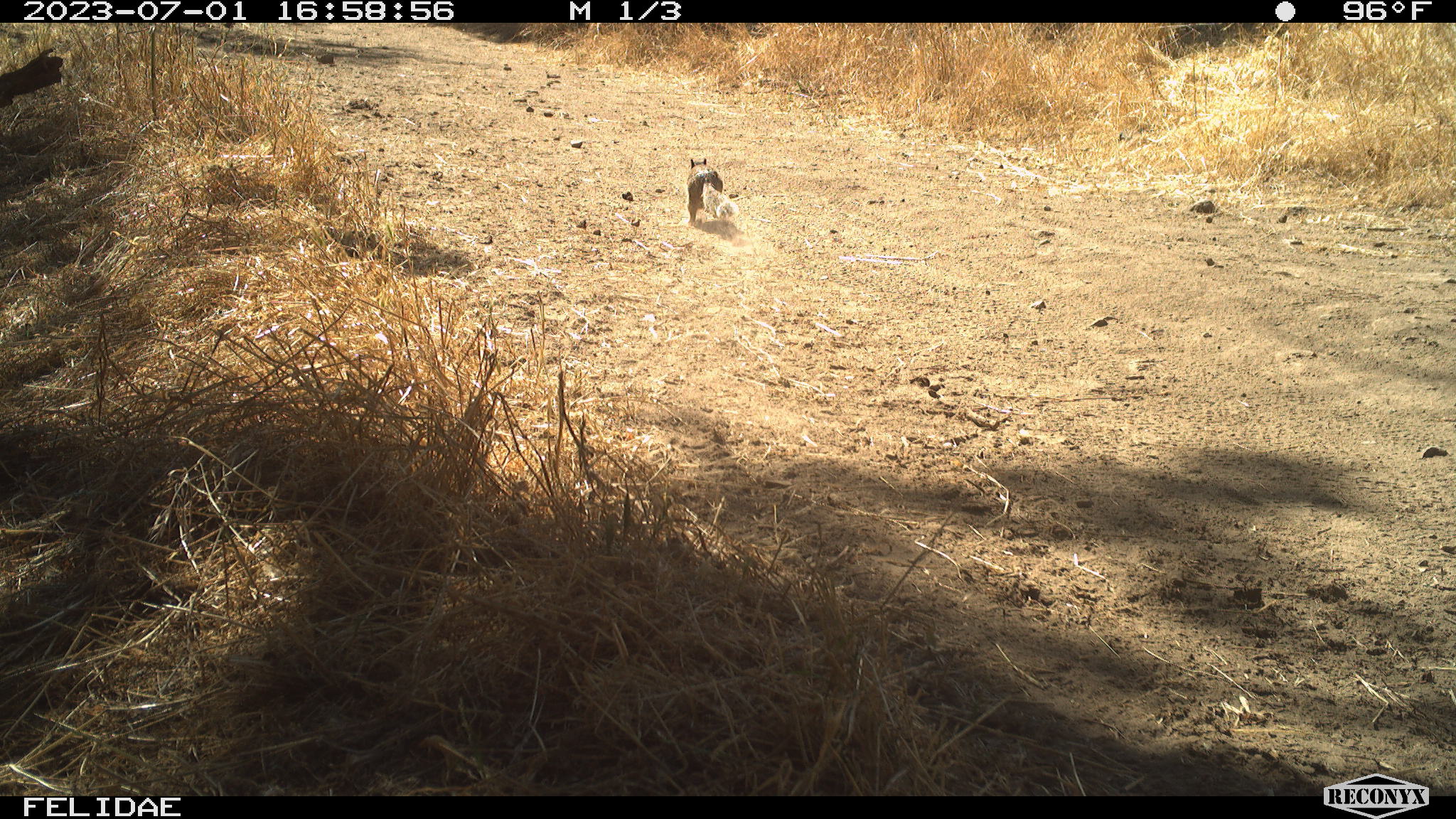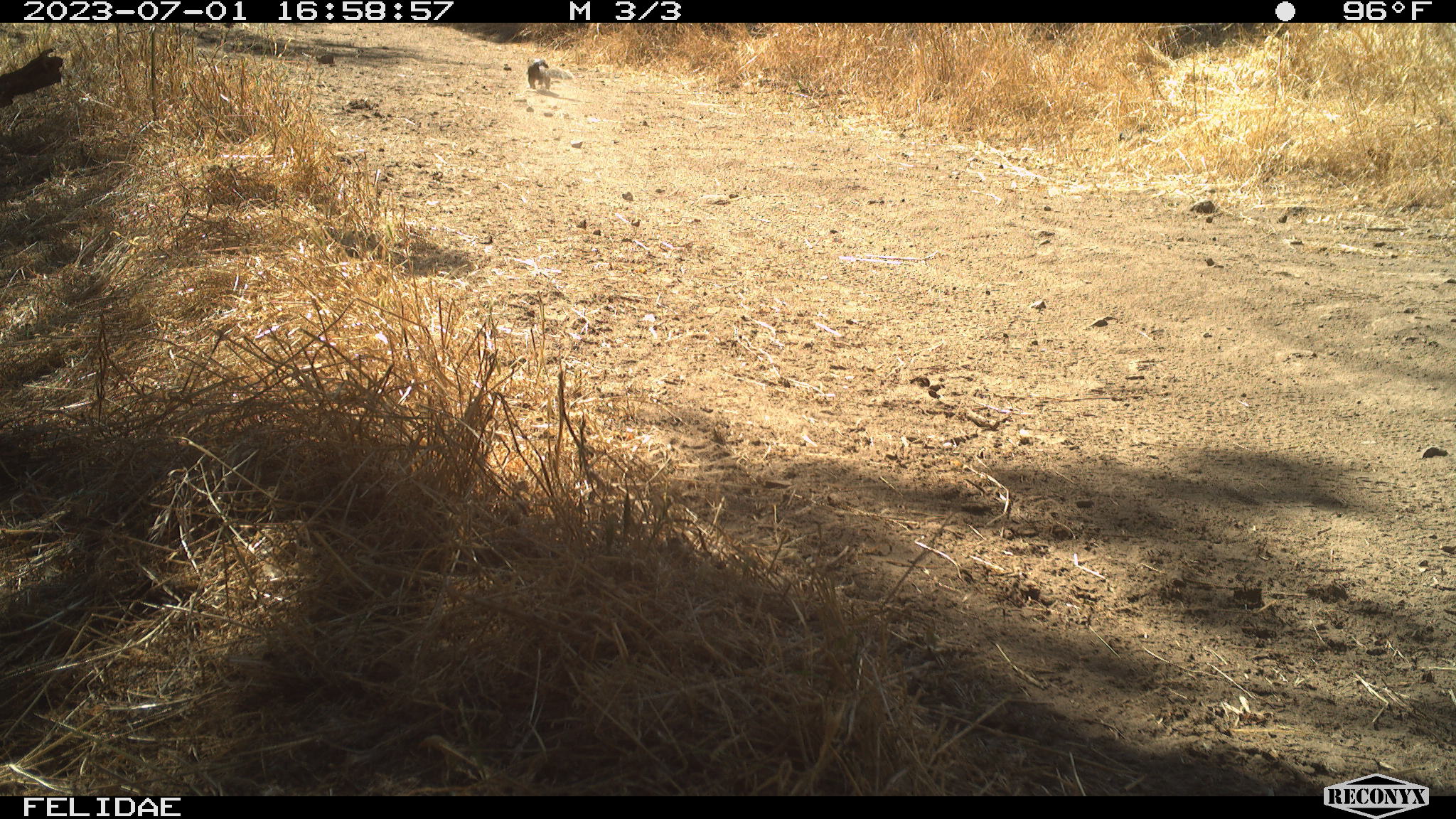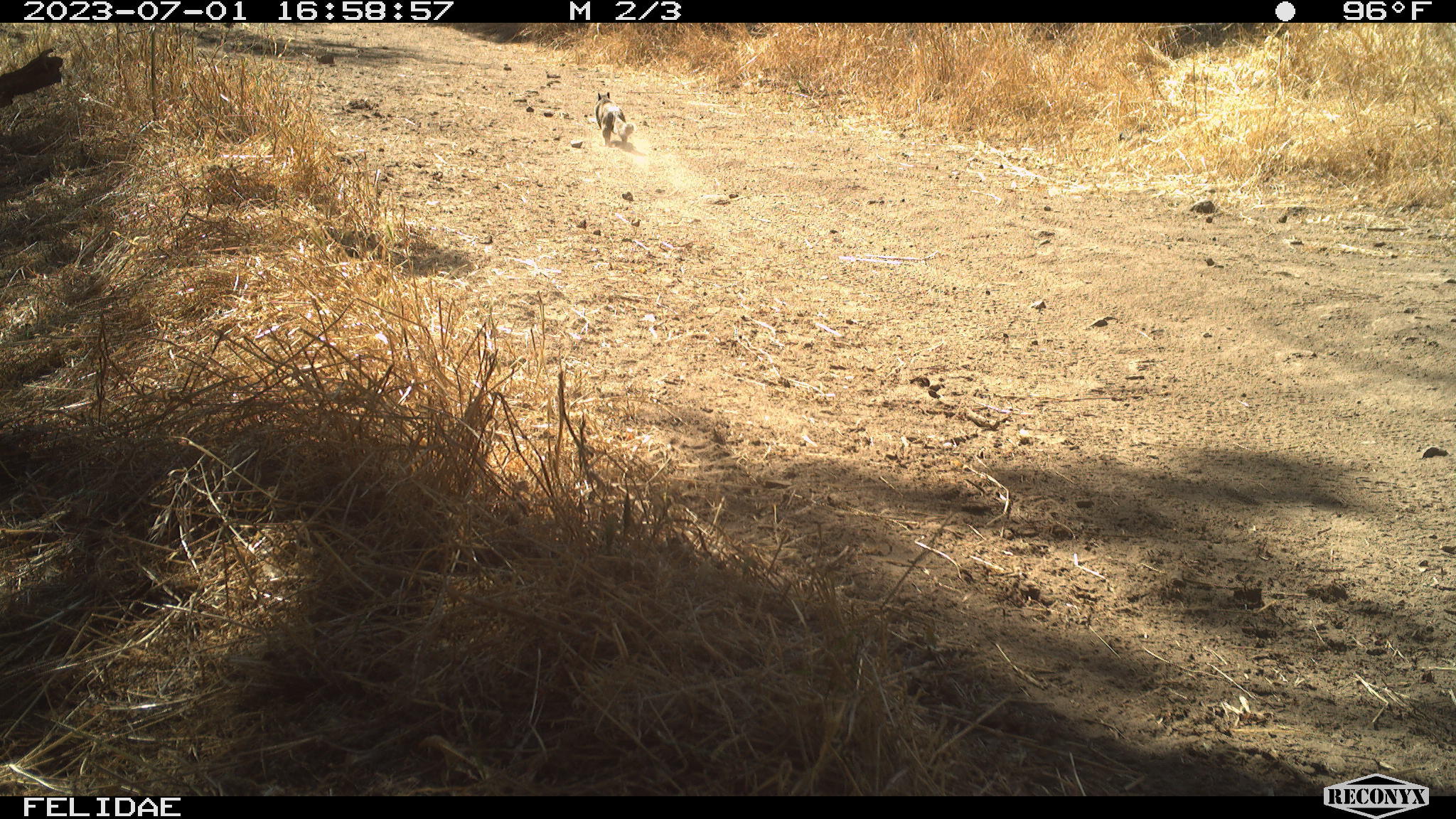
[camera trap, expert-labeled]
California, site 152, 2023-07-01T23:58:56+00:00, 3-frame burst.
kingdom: Animalia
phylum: Chordata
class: Mammalia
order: Rodentia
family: Sciuridae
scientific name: Sciuridae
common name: squirrel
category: unknown squirrel